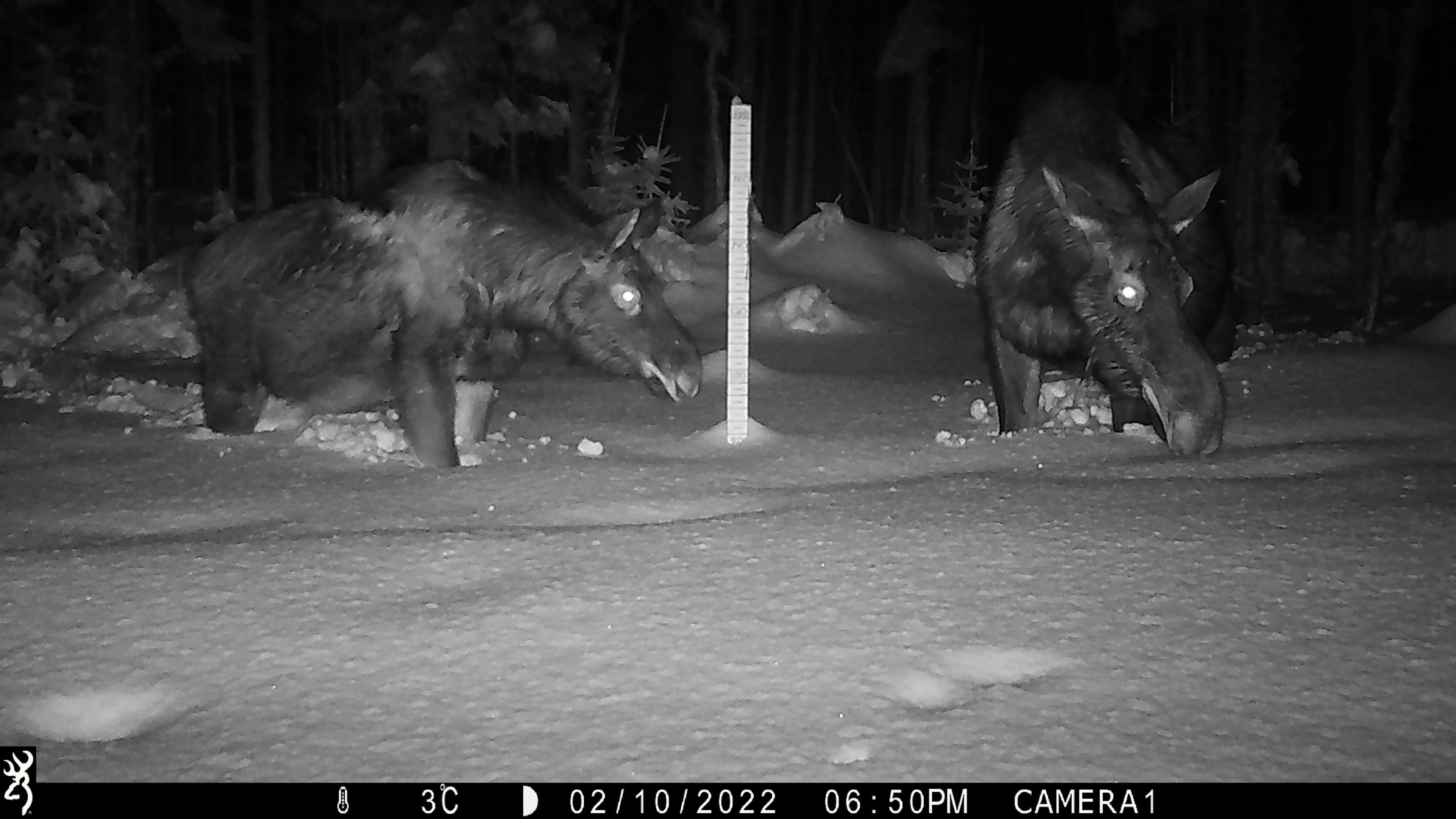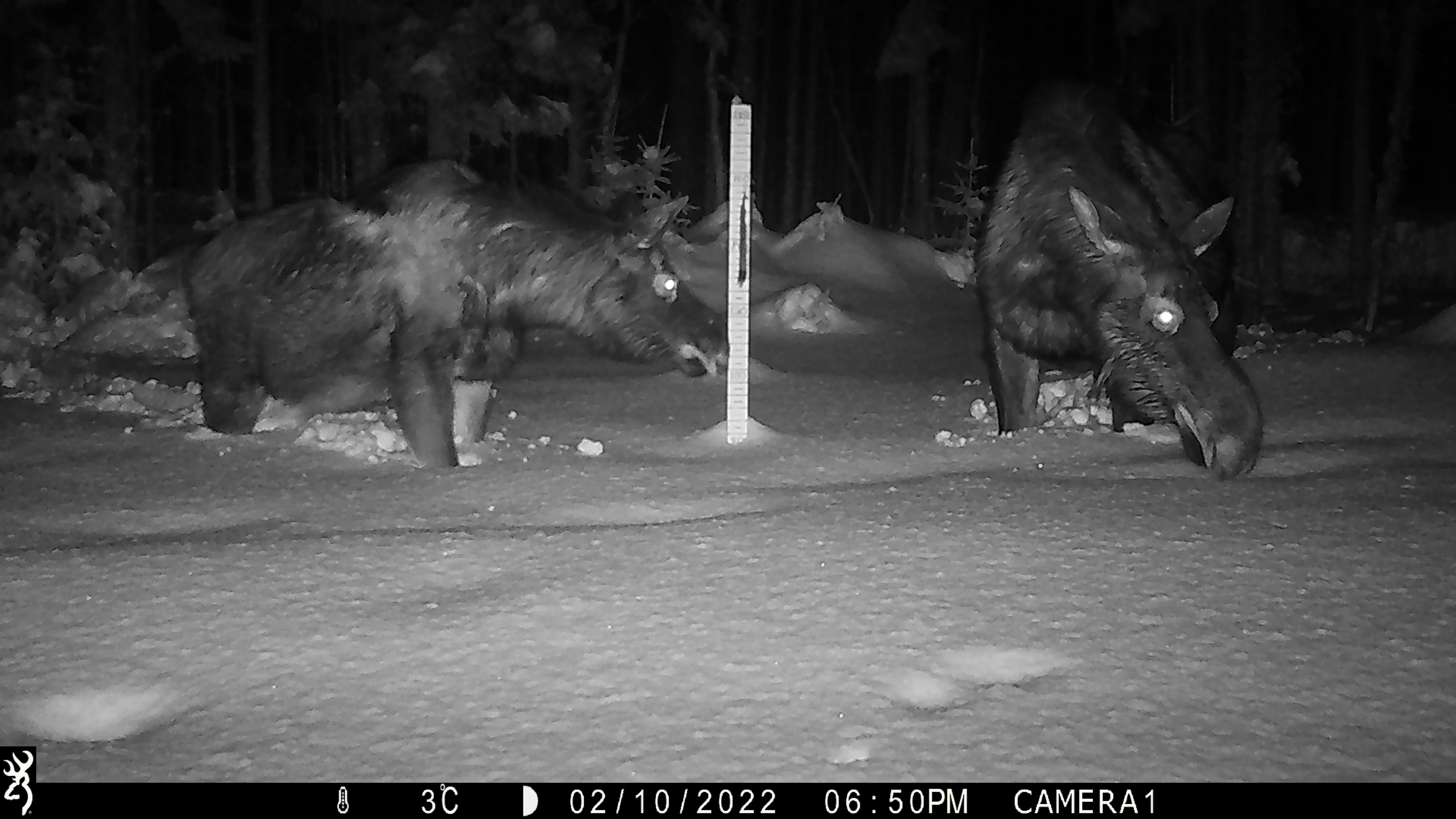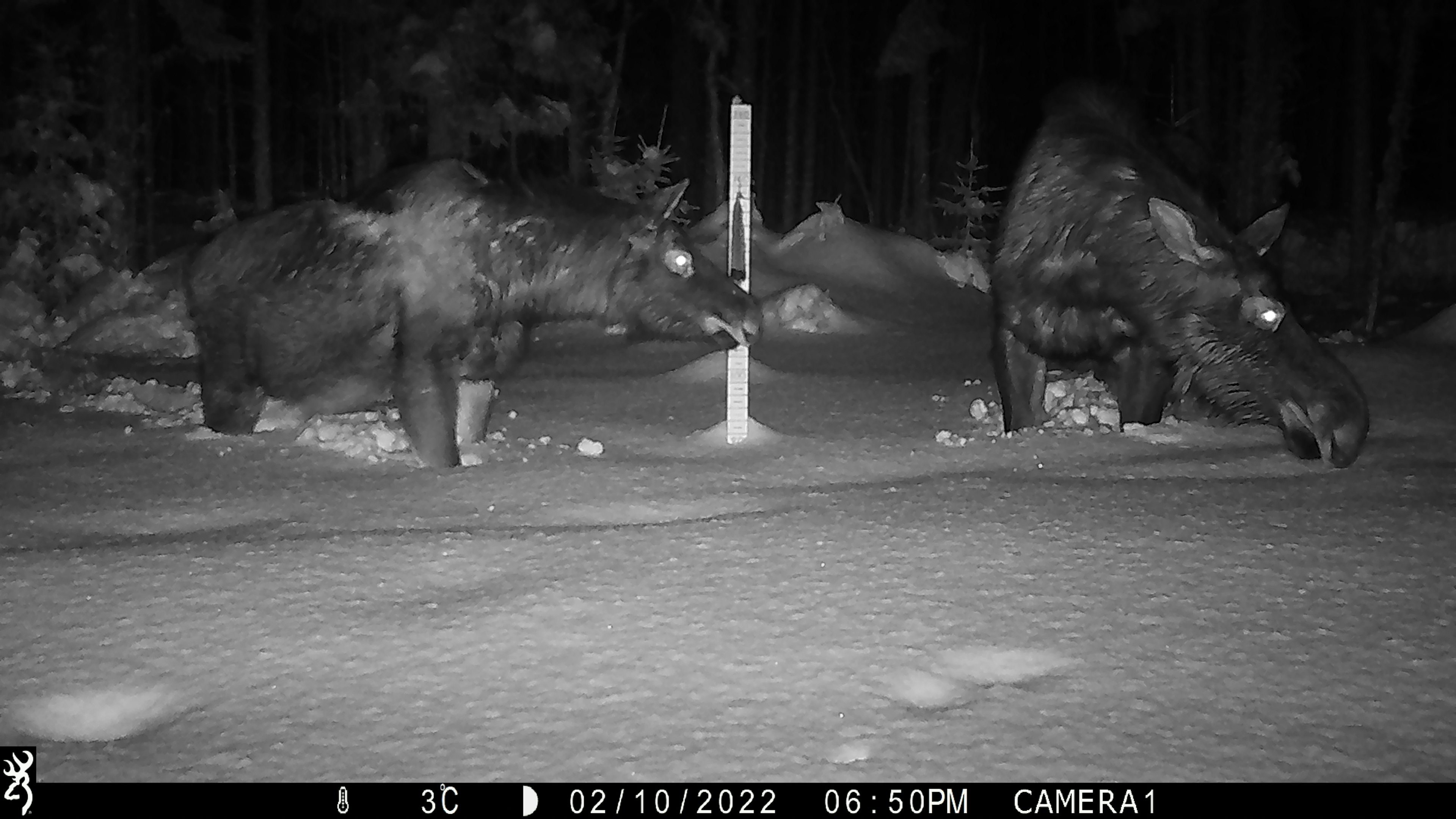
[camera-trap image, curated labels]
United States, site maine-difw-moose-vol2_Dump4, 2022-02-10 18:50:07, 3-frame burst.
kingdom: Animalia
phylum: Chordata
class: Mammalia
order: Artiodactyla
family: Cervidae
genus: Alces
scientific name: Alces alces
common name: moose